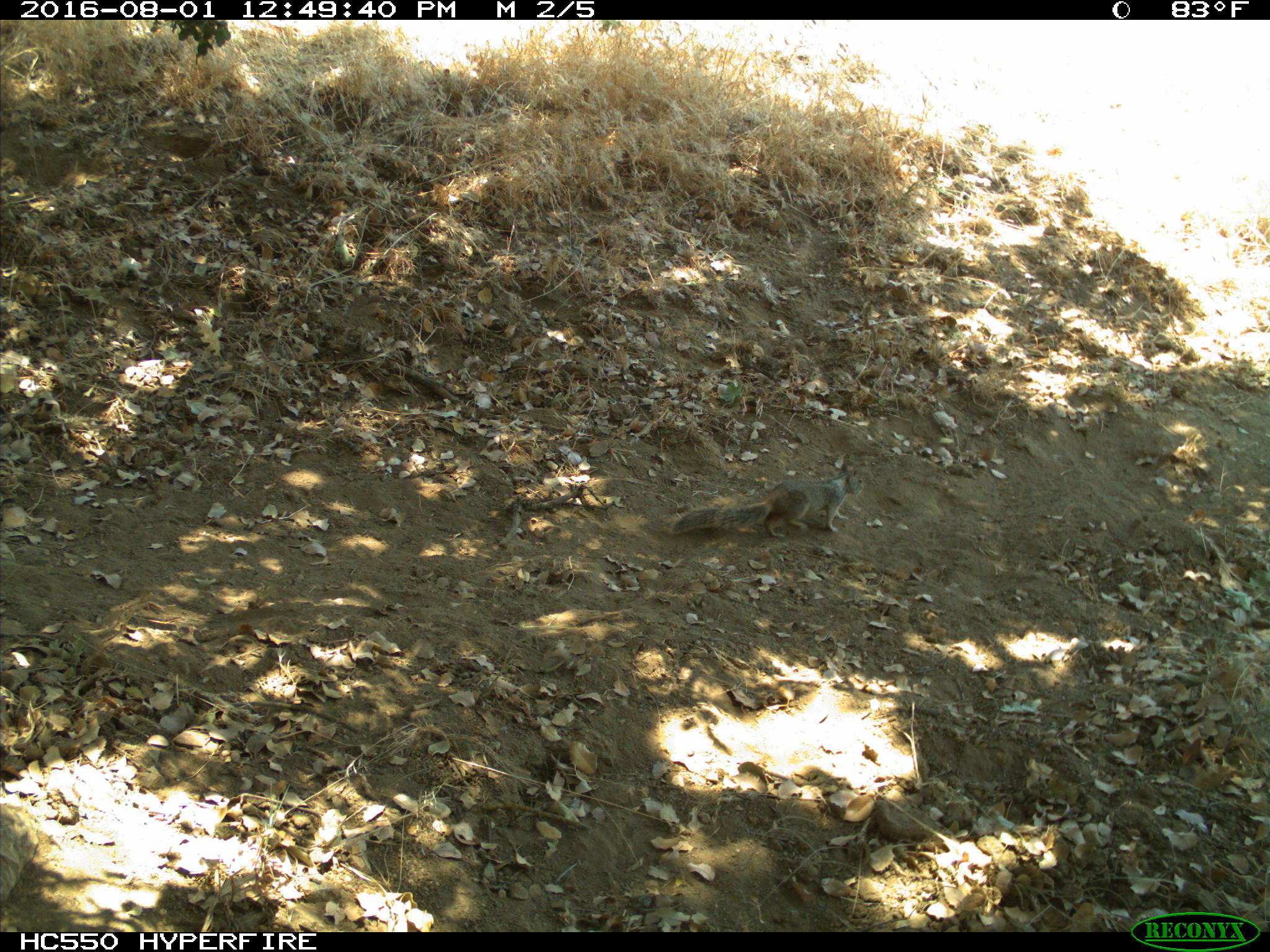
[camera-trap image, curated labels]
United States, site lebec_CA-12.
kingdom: Animalia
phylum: Chordata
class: Mammalia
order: Rodentia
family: Sciuridae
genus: Otospermophilus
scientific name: Otospermophilus beecheyi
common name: california ground squirrel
Otospermophilus beecheyi (california ground squirrel).